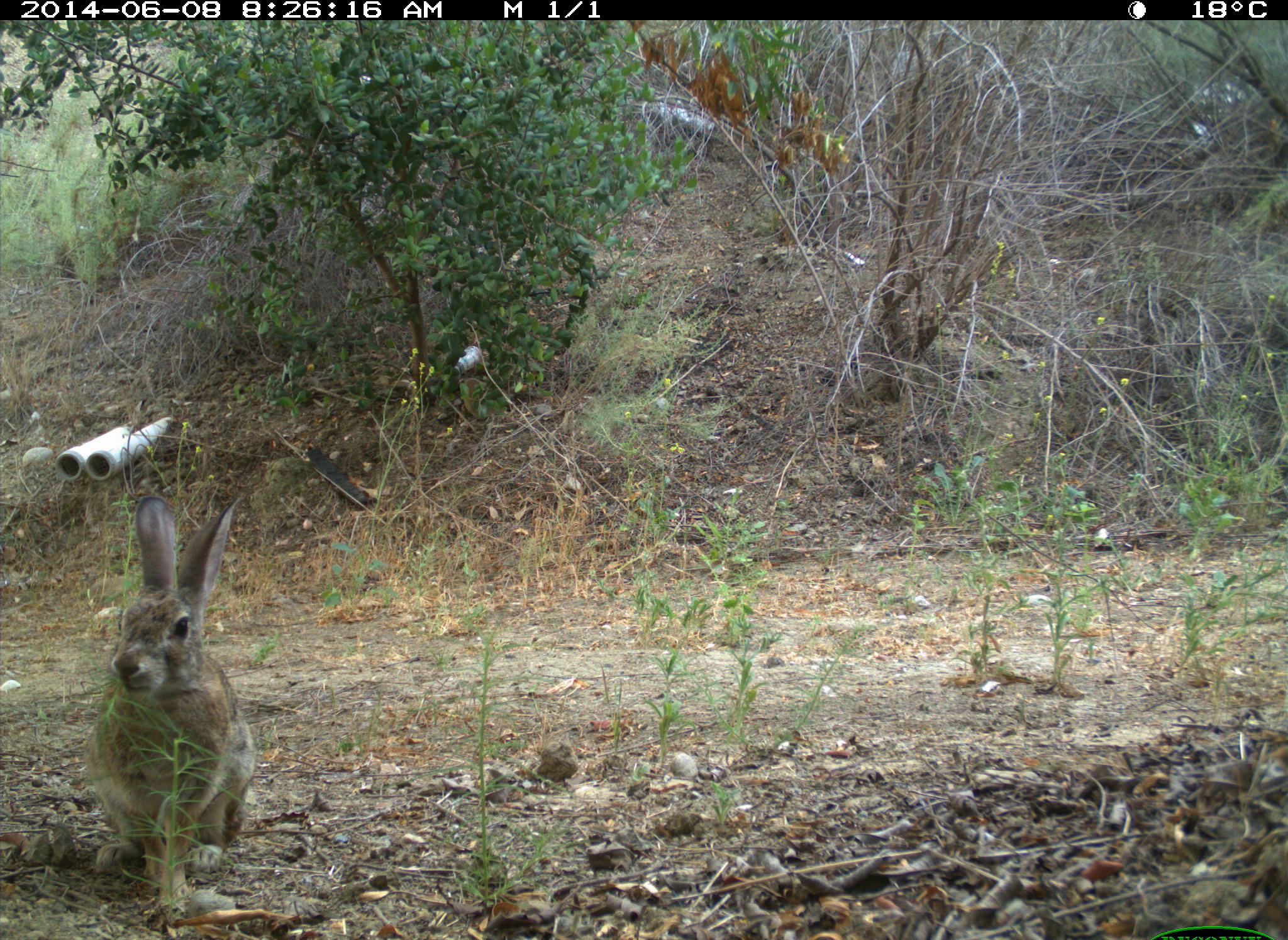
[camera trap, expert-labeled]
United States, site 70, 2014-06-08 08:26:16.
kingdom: Animalia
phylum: Chordata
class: Mammalia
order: Lagomorpha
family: Leporidae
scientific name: Leporidae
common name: rabbits and hares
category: rabbit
Rabbit (rabbits and hares) (Leporidae).